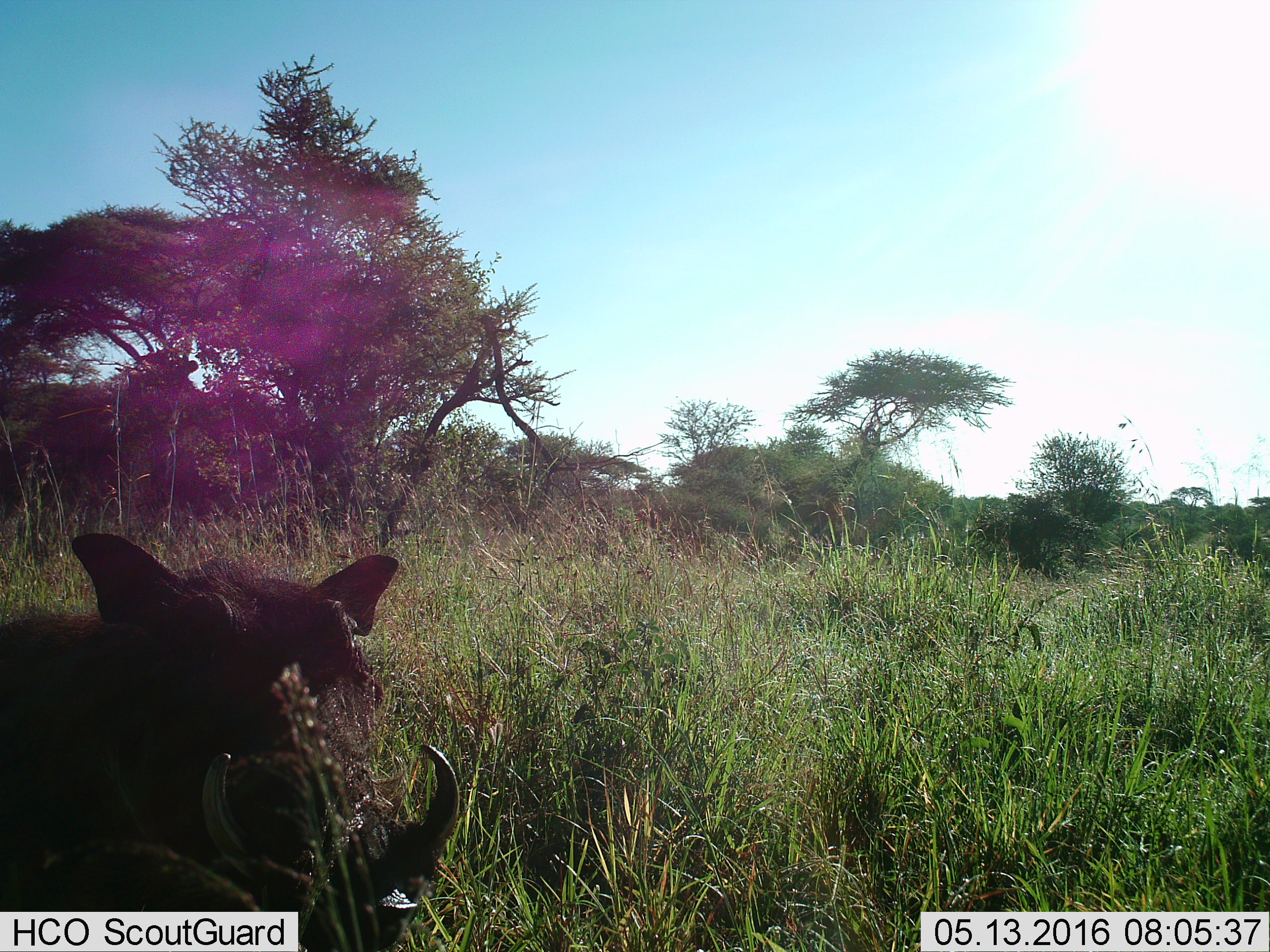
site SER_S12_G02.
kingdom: Animalia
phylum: Chordata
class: Mammalia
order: Artiodactyla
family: Suidae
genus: Phacochoerus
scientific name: Phacochoerus africanus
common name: warthog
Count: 1.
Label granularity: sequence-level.